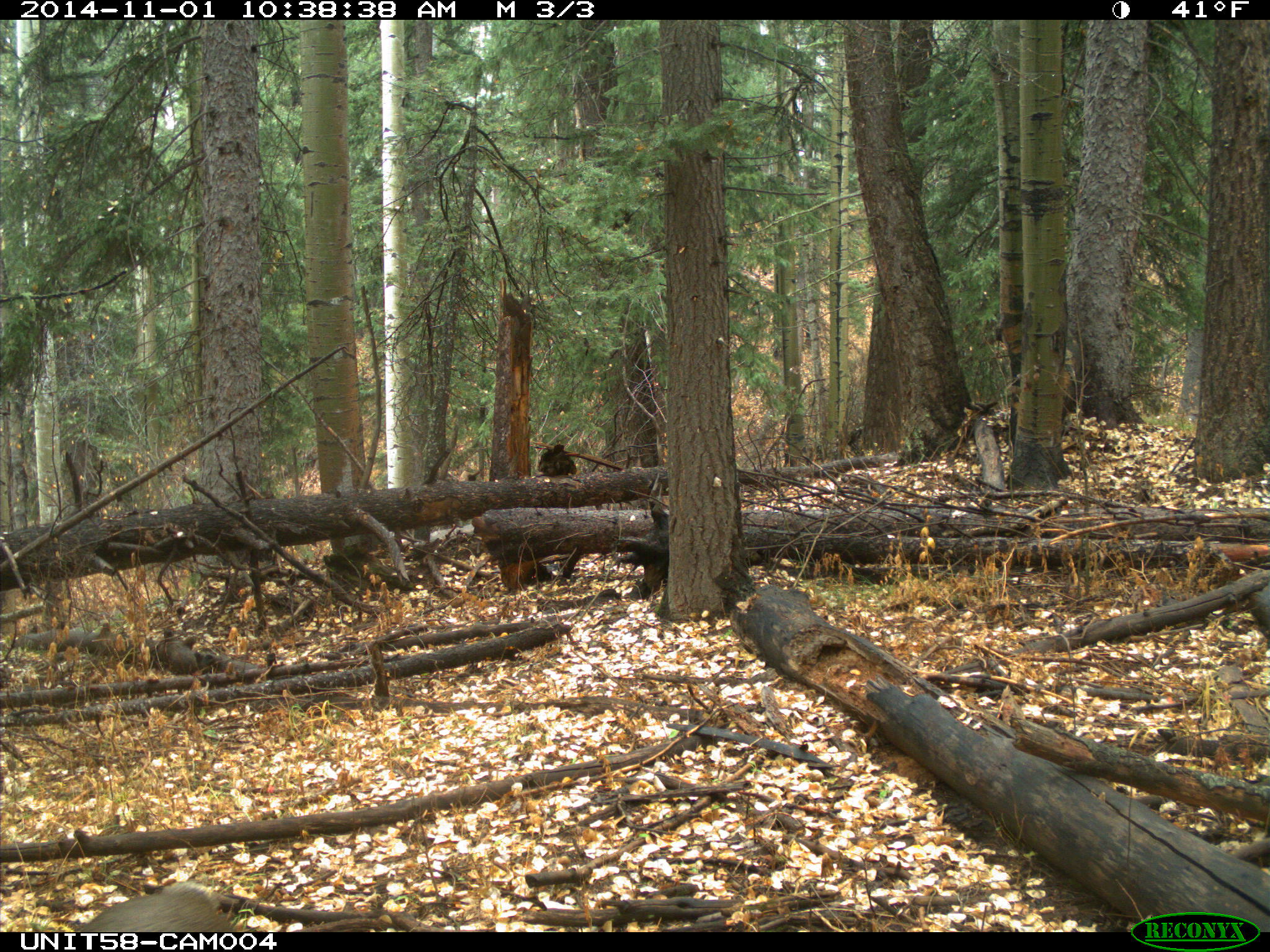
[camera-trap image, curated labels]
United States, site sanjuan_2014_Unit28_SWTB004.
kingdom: Animalia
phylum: Chordata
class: Mammalia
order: Artiodactyla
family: Cervidae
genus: Odocoileus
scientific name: Odocoileus hemionus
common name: mule deer